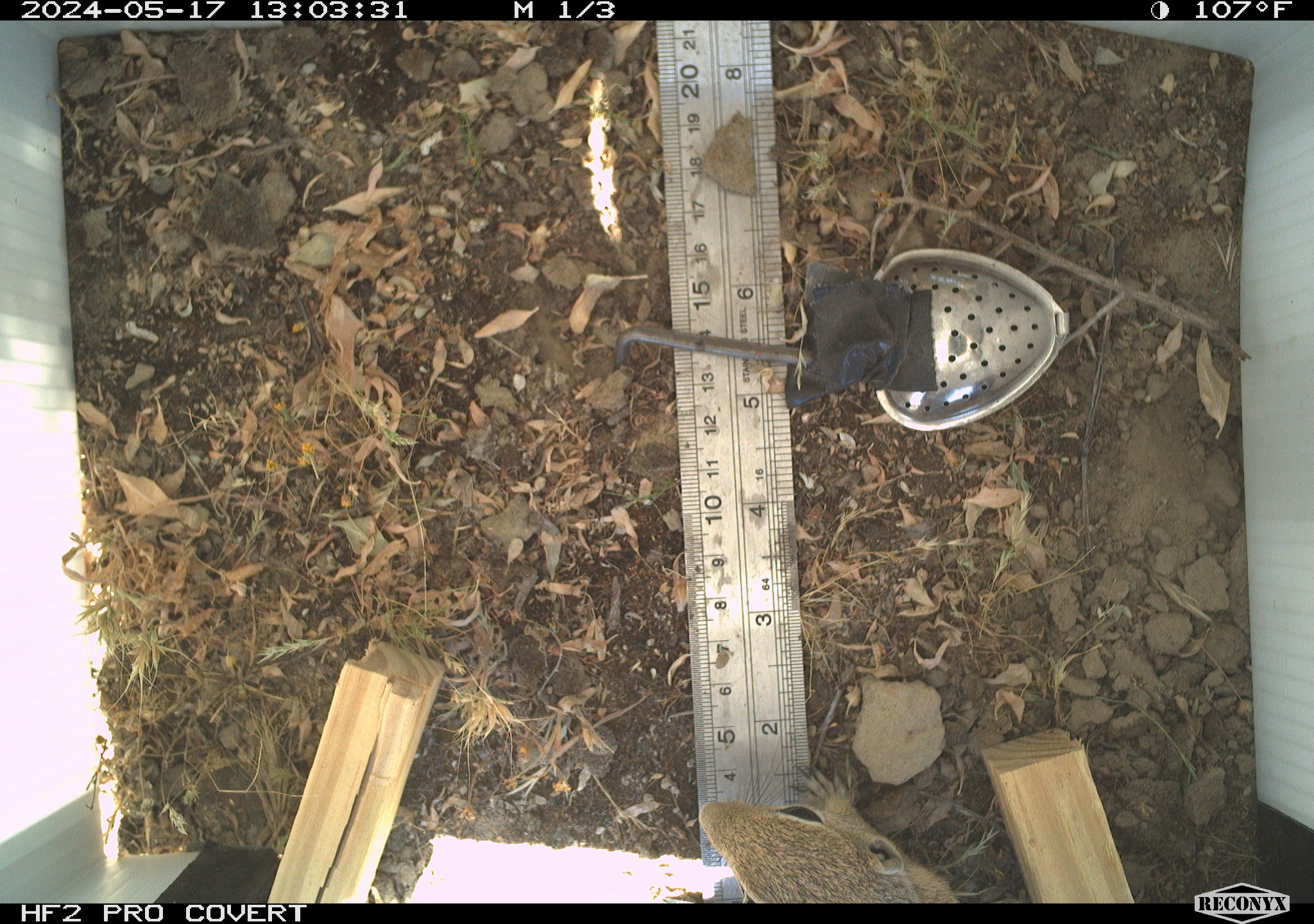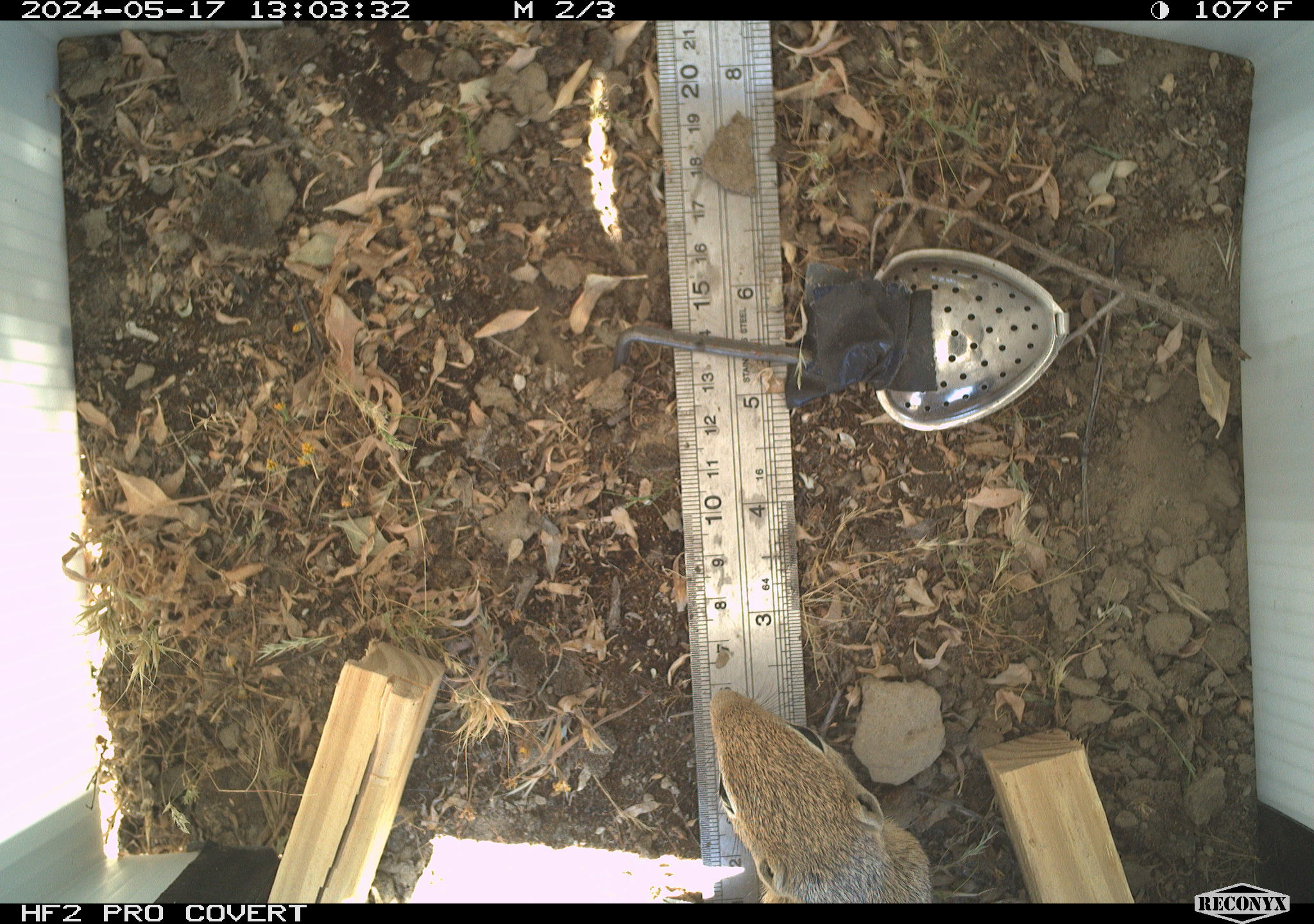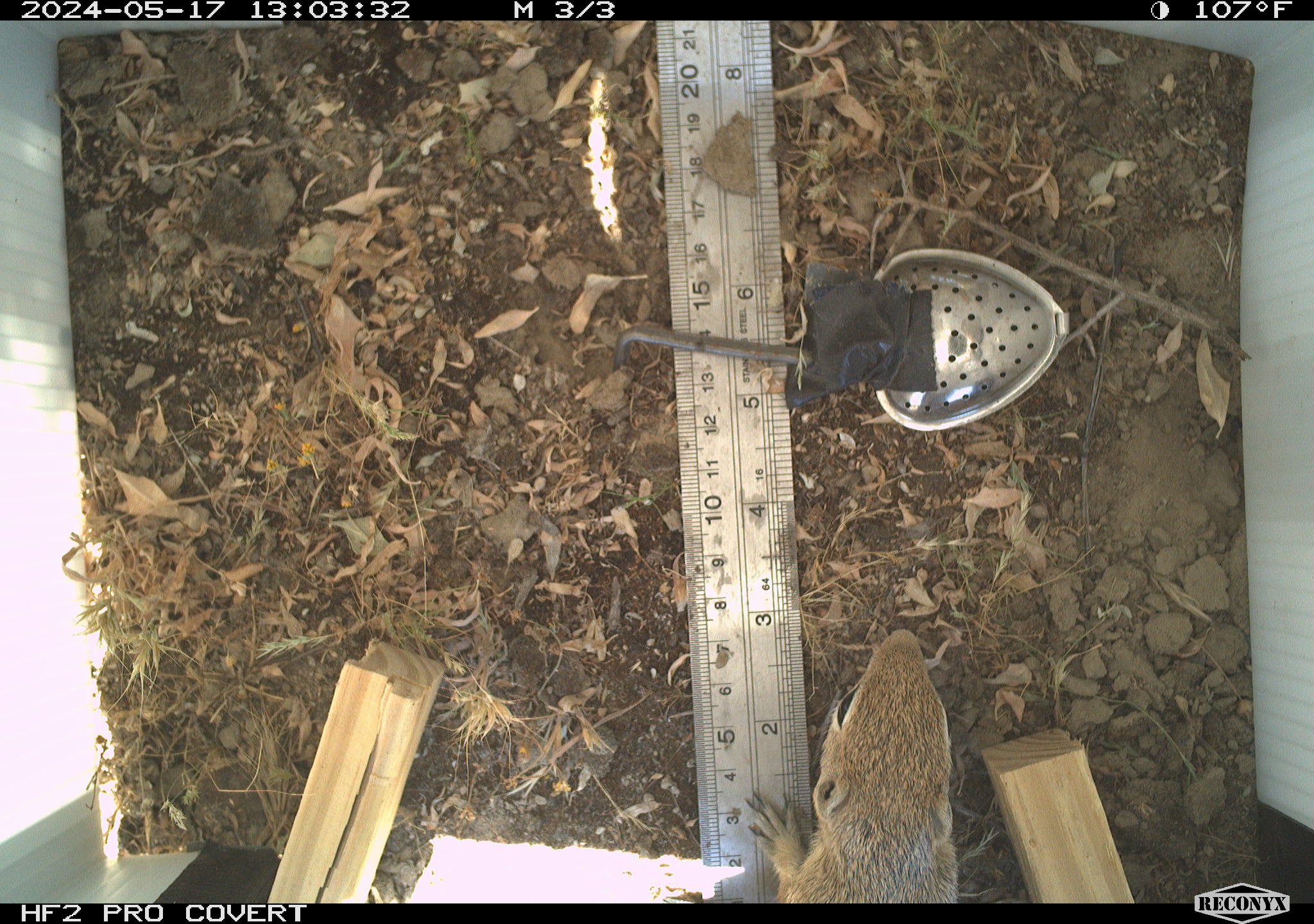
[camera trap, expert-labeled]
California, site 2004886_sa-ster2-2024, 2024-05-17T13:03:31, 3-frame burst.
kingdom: Animalia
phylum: Chordata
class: Mammalia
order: Rodentia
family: Sciuridae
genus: Ammospermophilus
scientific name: Ammospermophilus nelsoni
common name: nelson's antelope squirrel